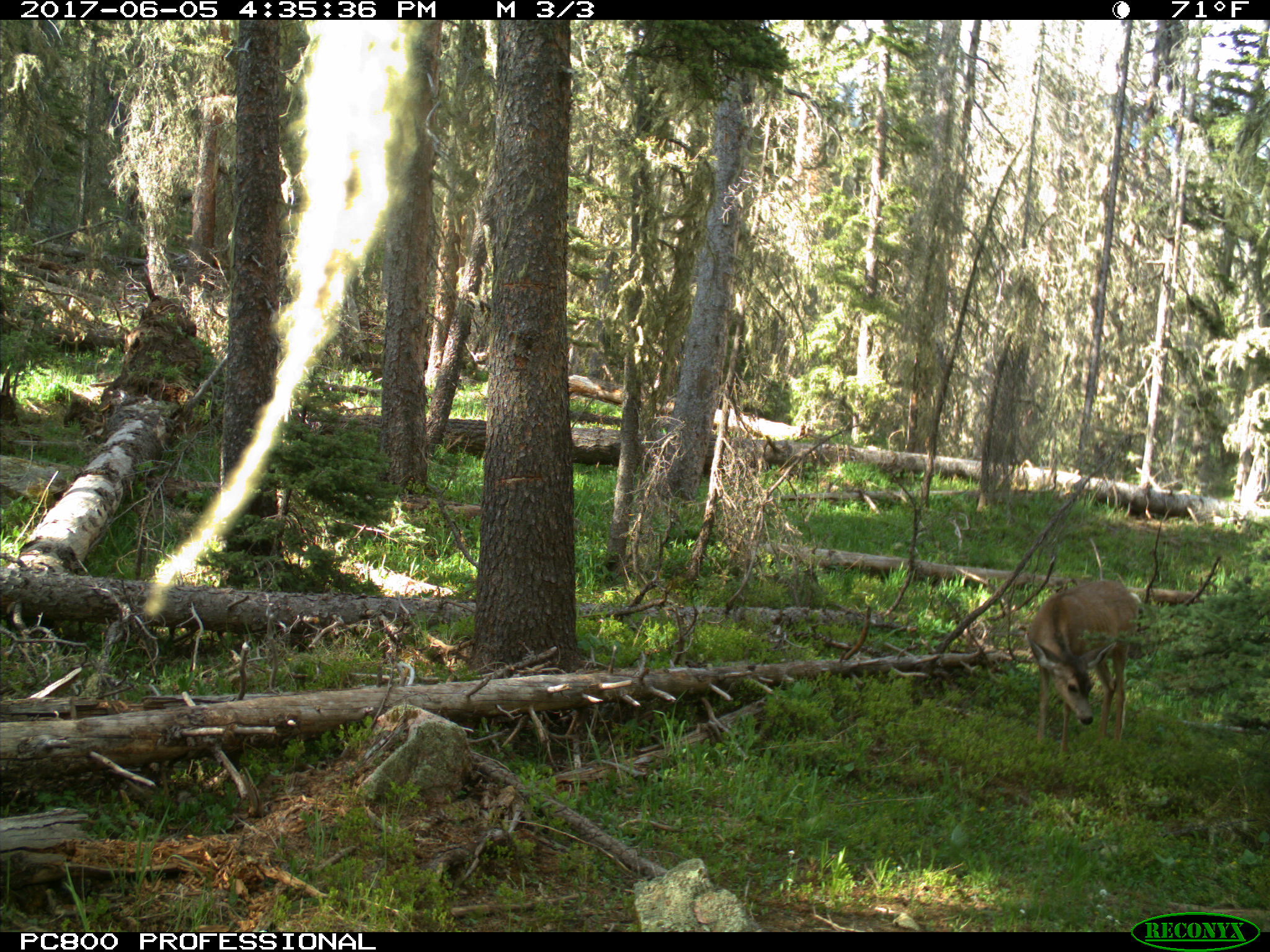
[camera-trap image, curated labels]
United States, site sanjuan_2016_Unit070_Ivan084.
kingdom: Animalia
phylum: Chordata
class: Mammalia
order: Artiodactyla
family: Cervidae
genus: Odocoileus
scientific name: Odocoileus hemionus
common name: mule deer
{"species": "Odocoileus hemionus (mule deer)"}